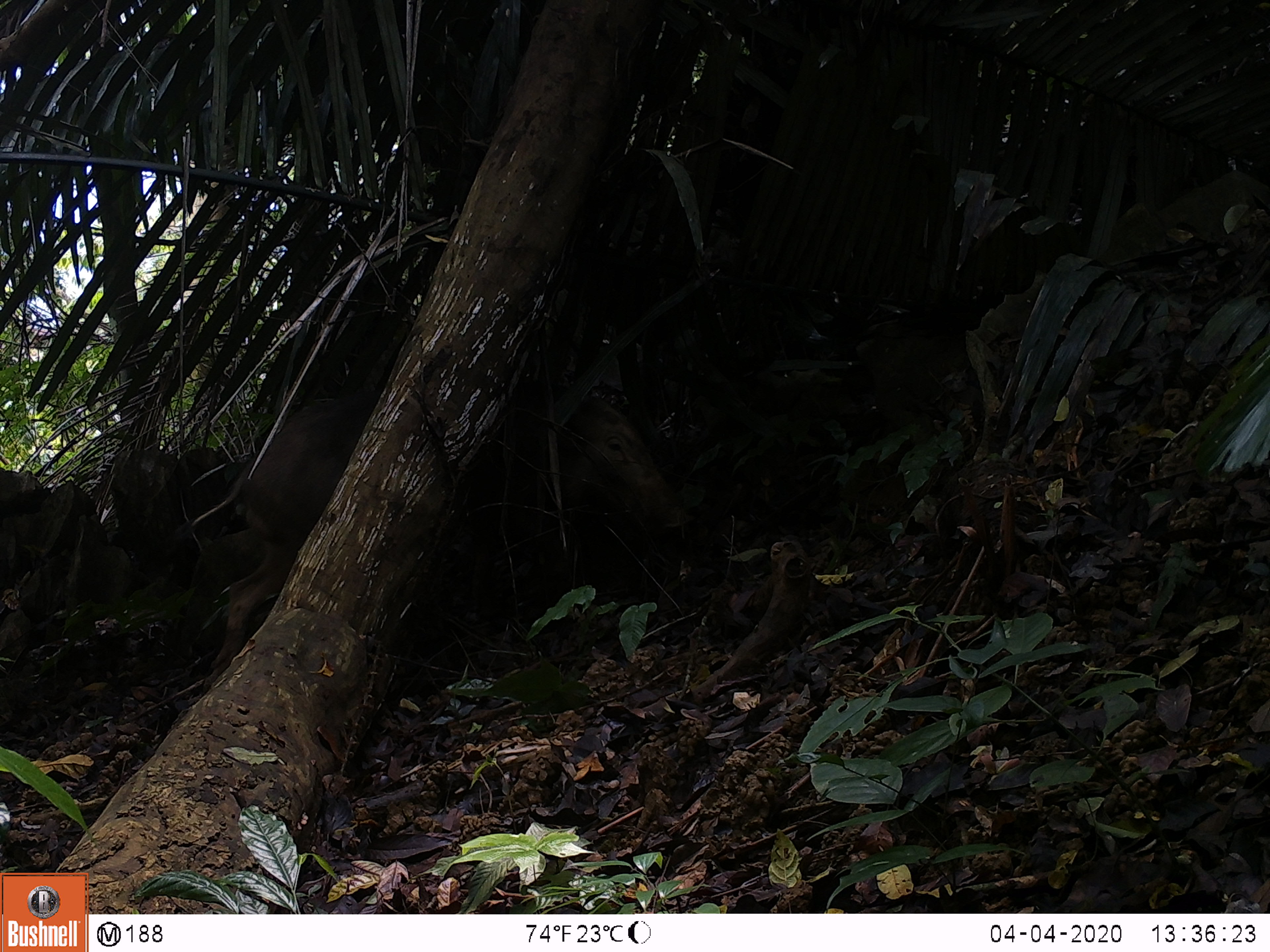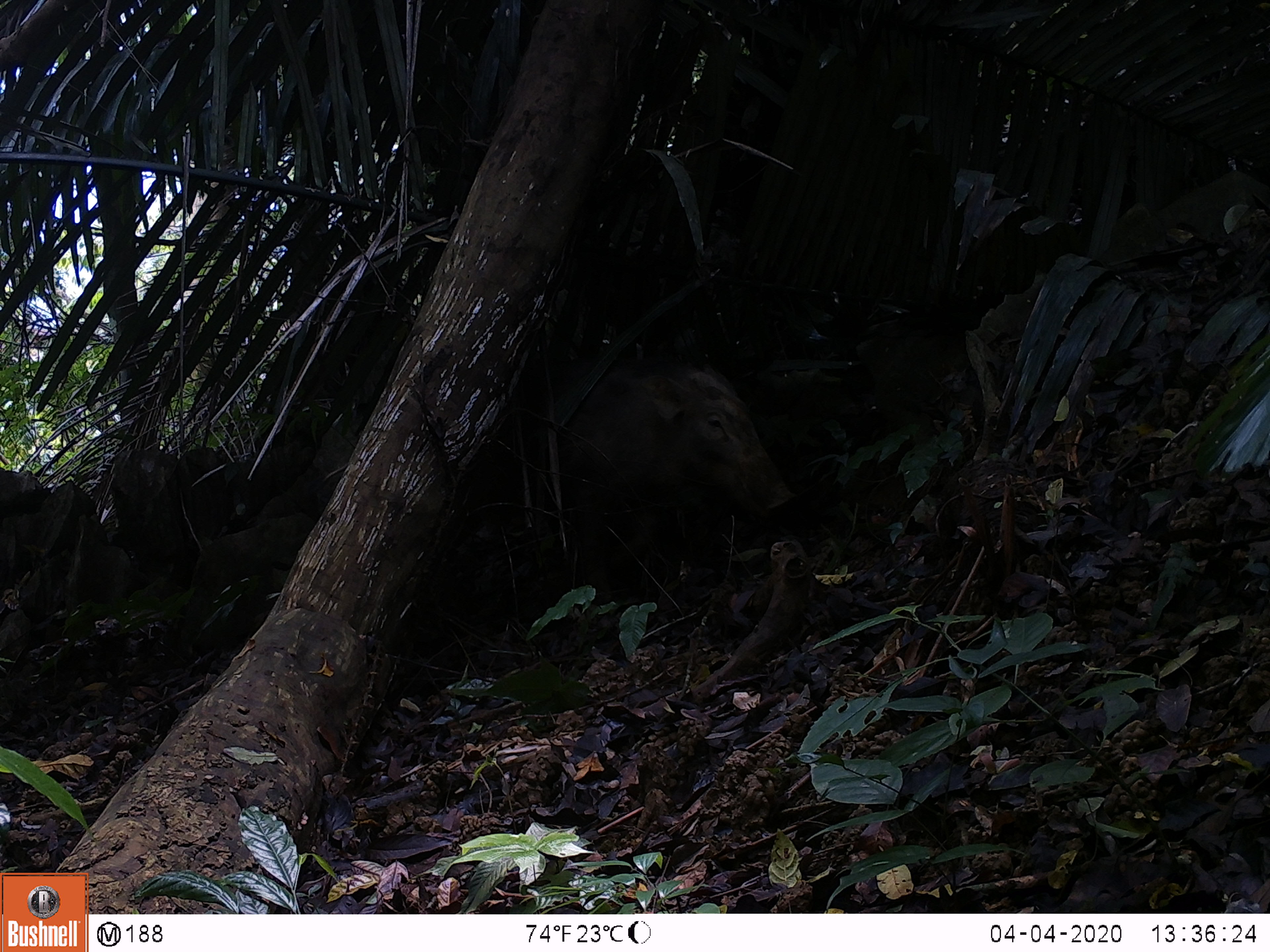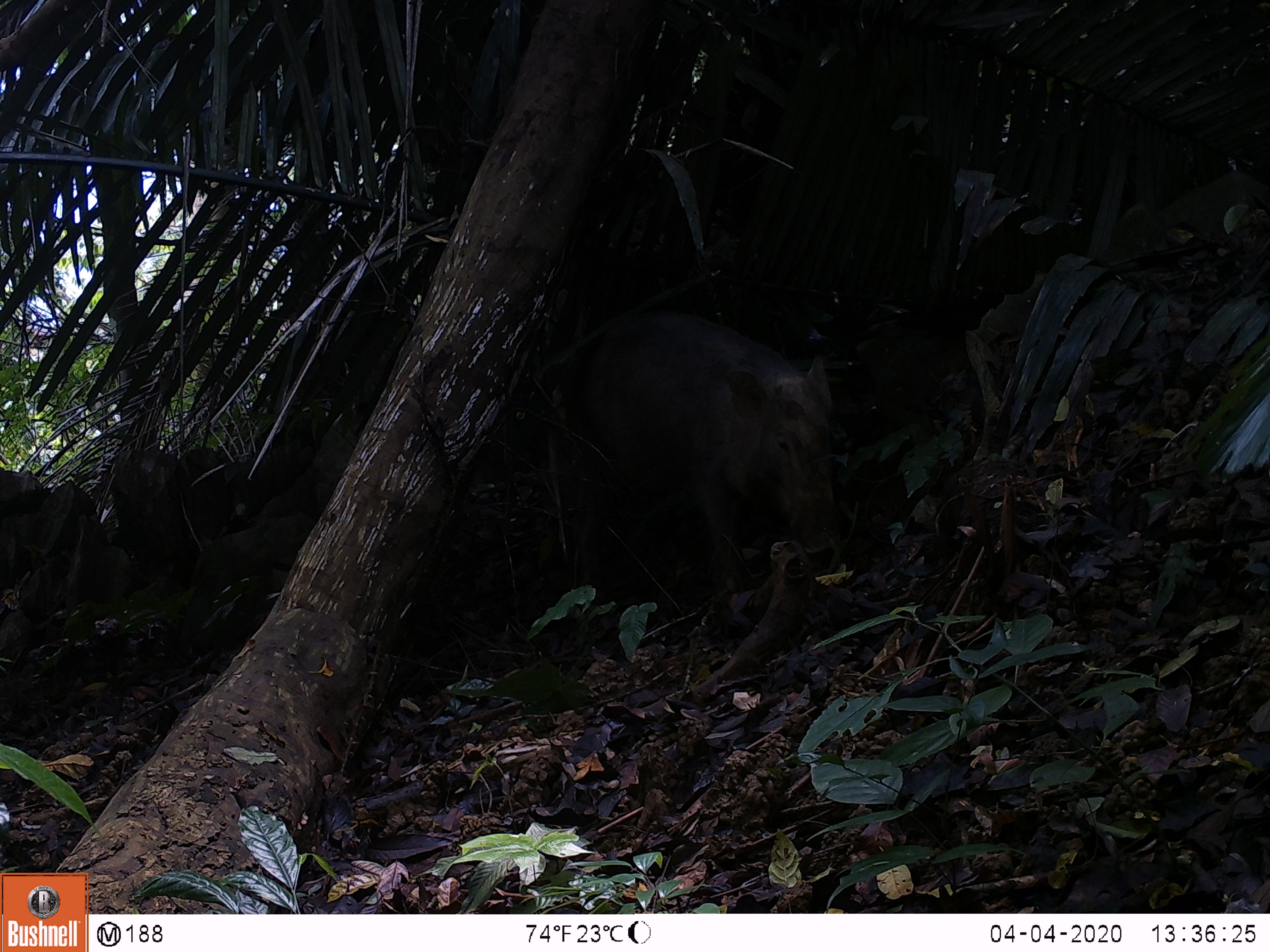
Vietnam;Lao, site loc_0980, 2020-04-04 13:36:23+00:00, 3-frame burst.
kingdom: Animalia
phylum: Chordata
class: Mammalia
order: Artiodactyla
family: Suidae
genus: Sus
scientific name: Sus scrofa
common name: eurasian wild pig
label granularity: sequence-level